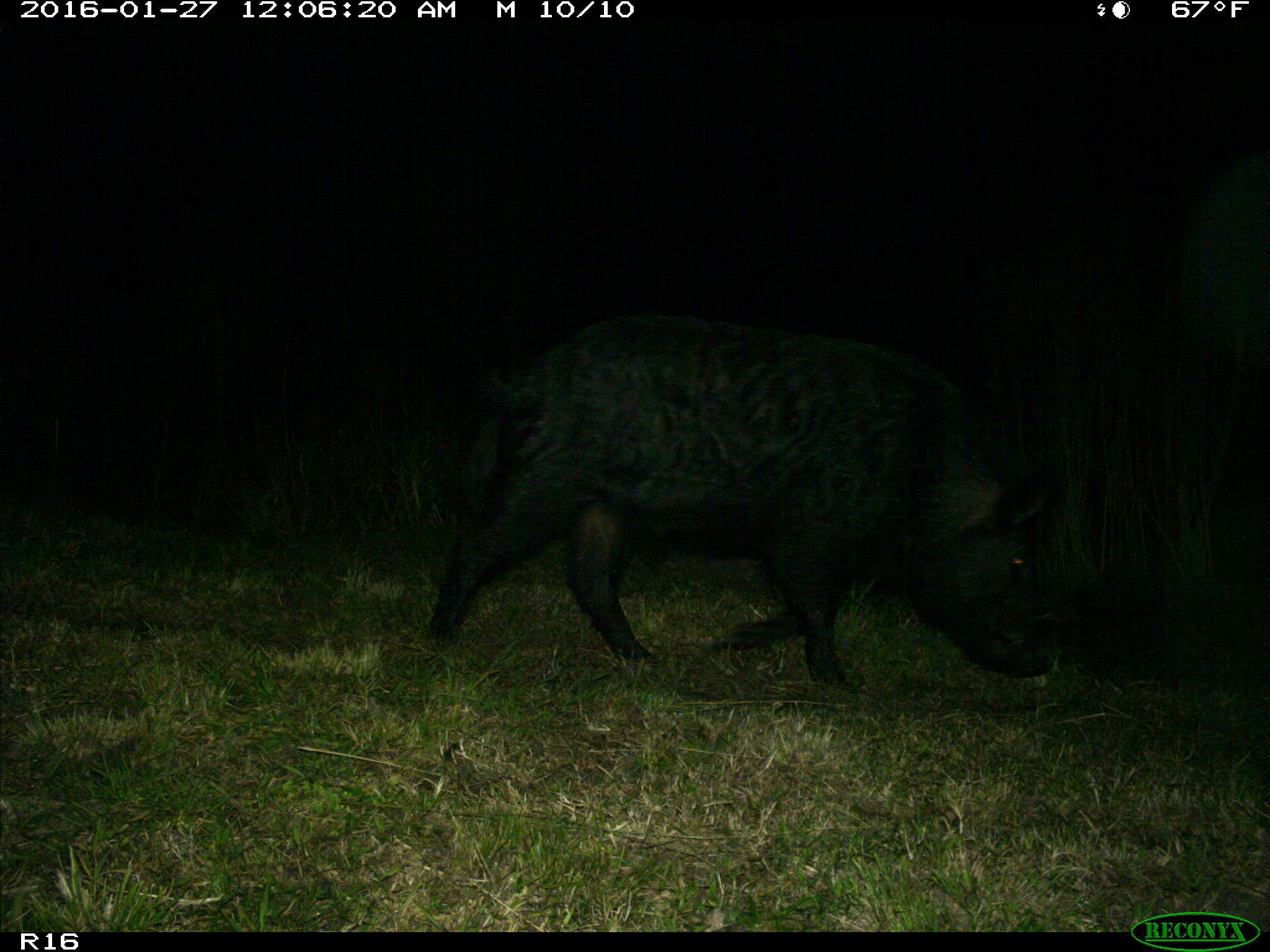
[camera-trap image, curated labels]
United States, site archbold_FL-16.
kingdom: Animalia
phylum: Chordata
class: Mammalia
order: Artiodactyla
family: Suidae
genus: Sus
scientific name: Sus scrofa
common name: wild boar